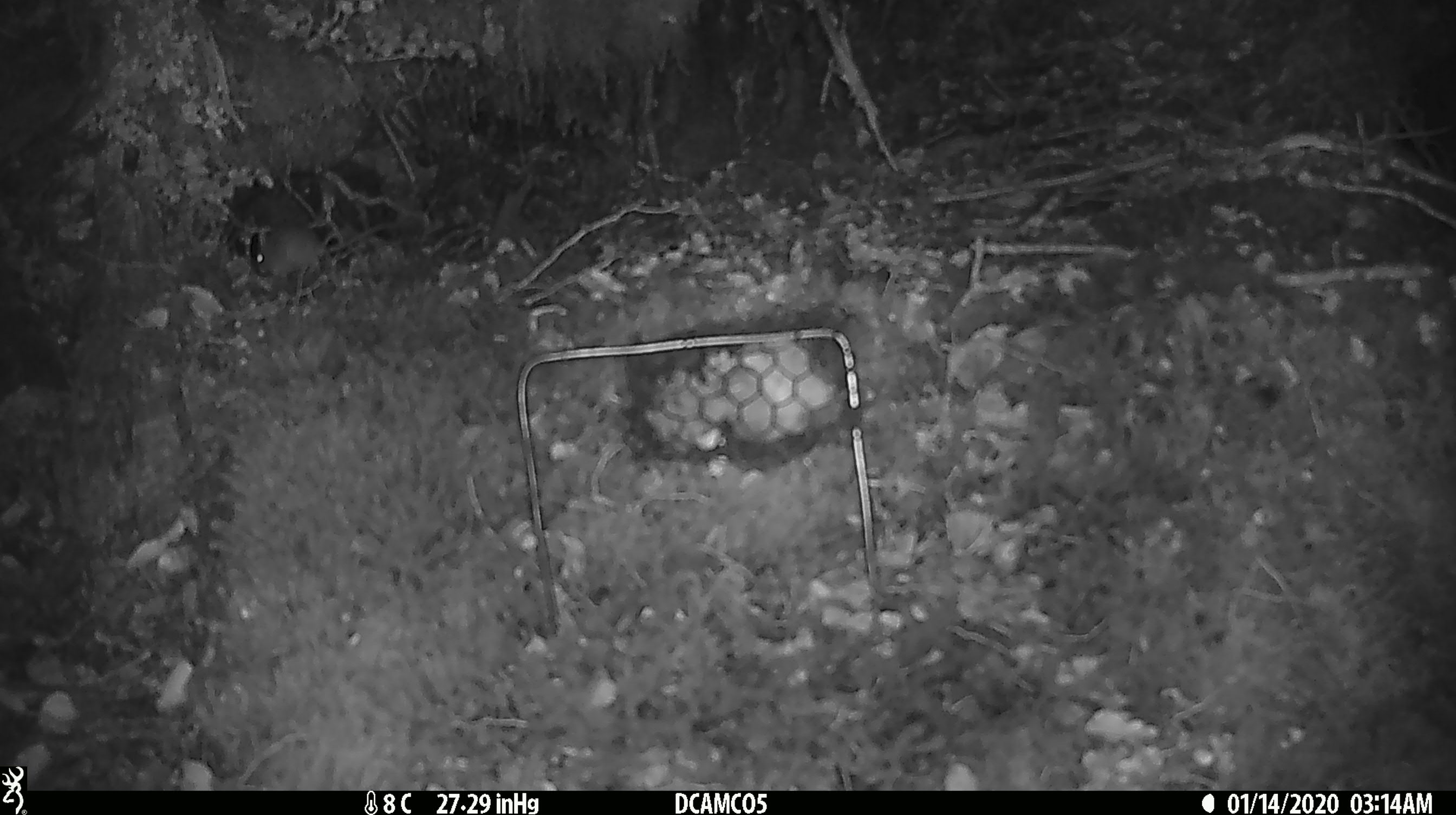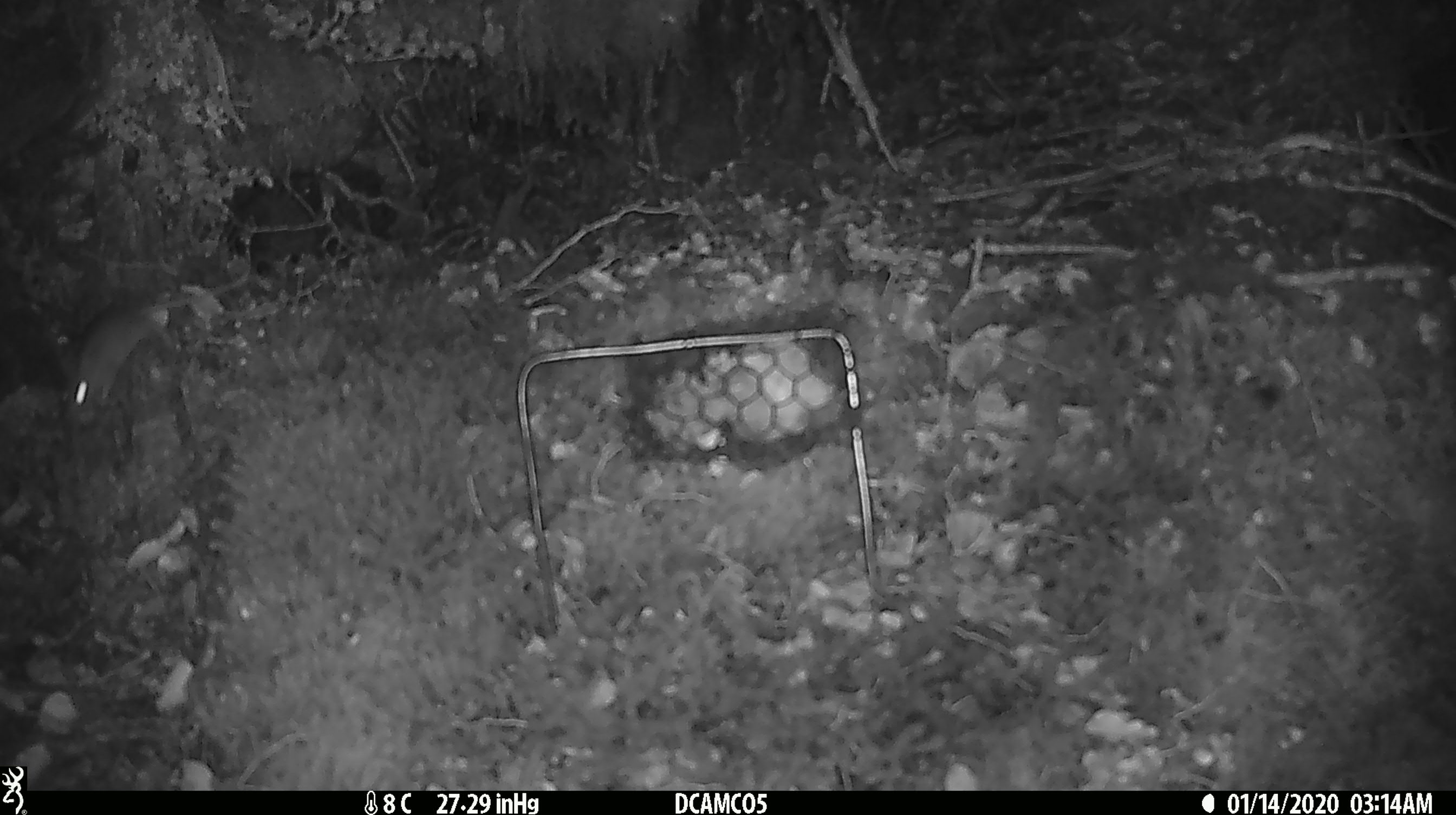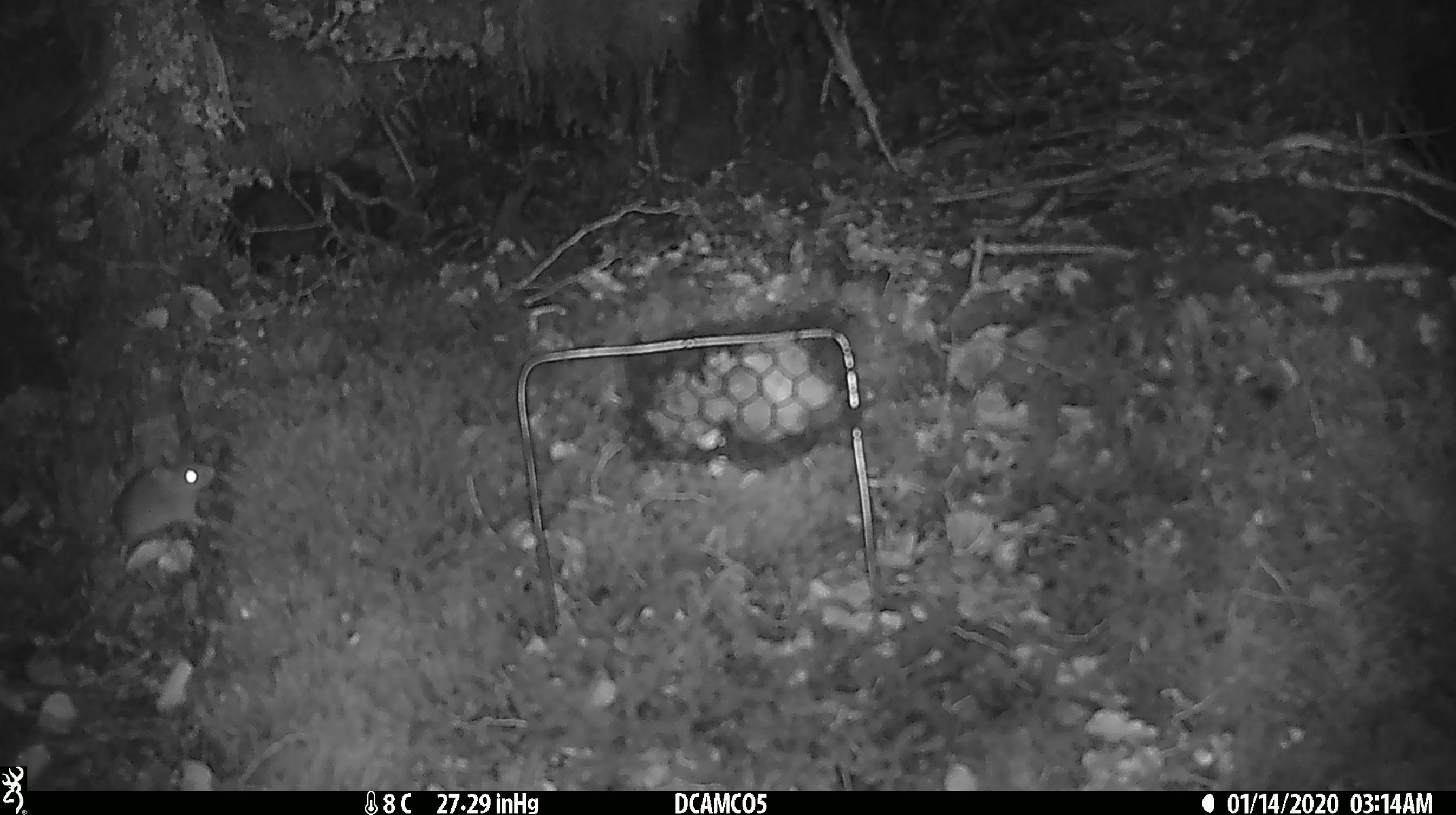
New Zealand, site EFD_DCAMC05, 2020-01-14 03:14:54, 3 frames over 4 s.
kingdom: Animalia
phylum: Chordata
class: Mammalia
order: Rodentia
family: Muridae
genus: Mus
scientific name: Mus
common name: mouse